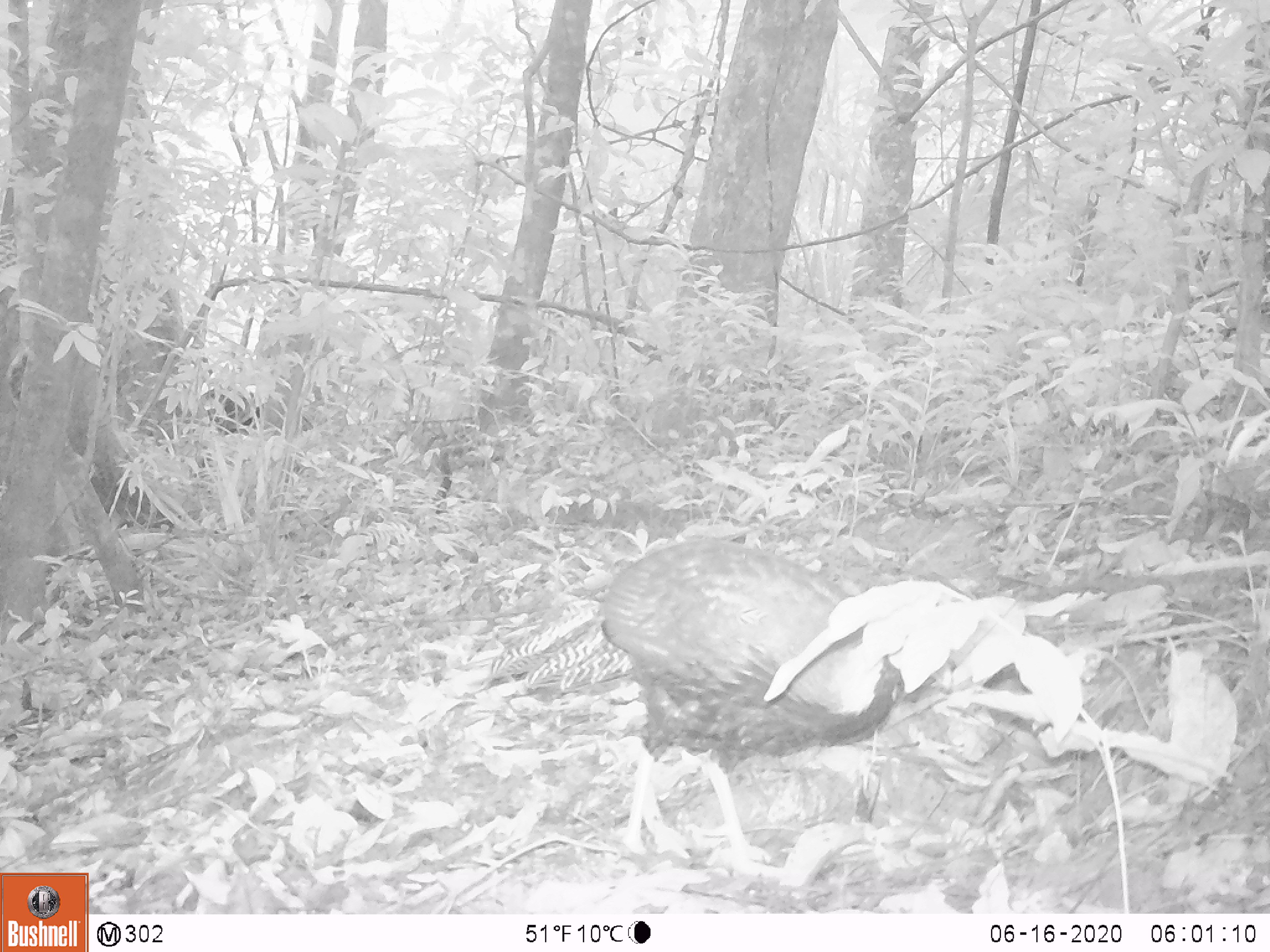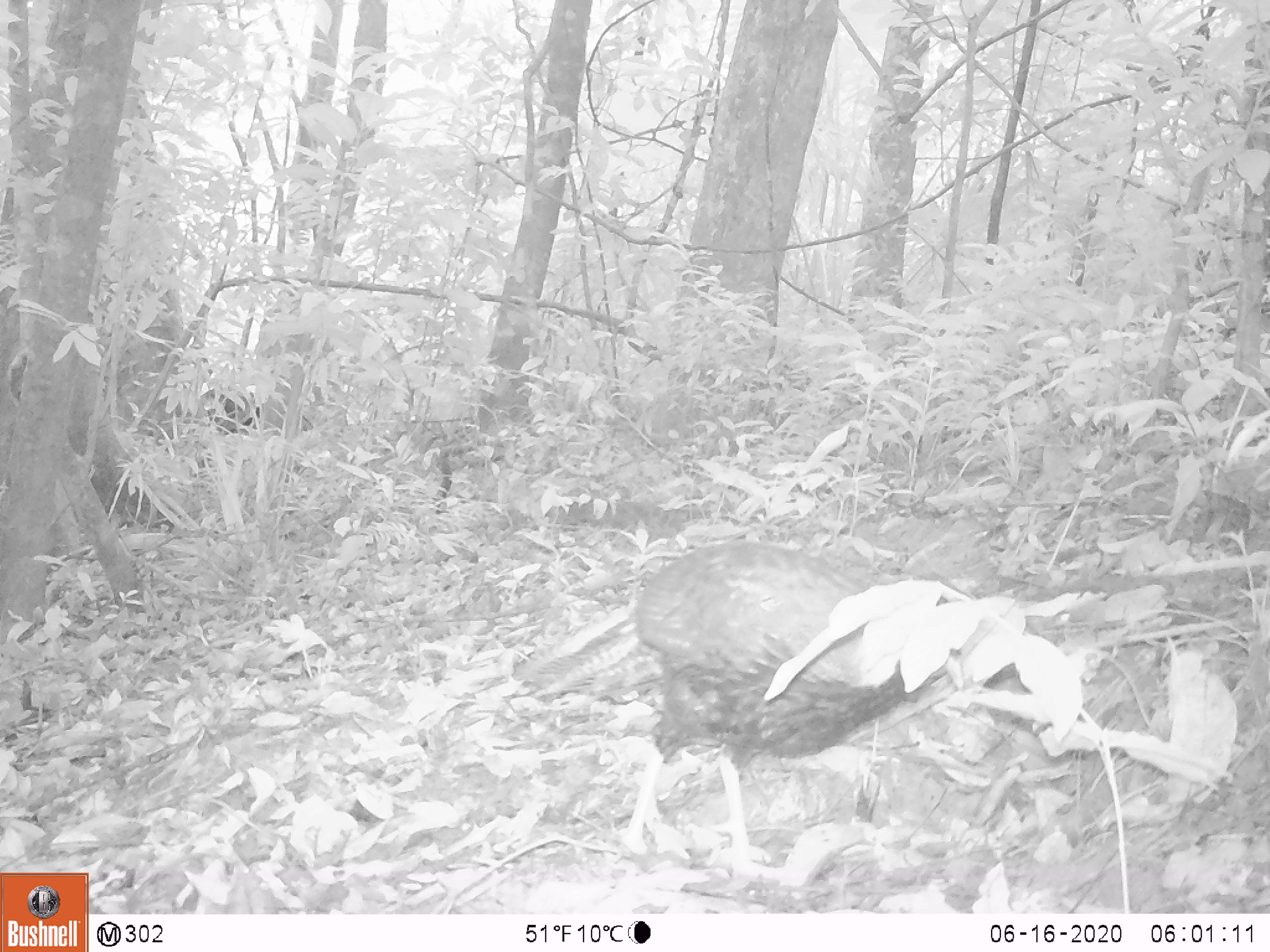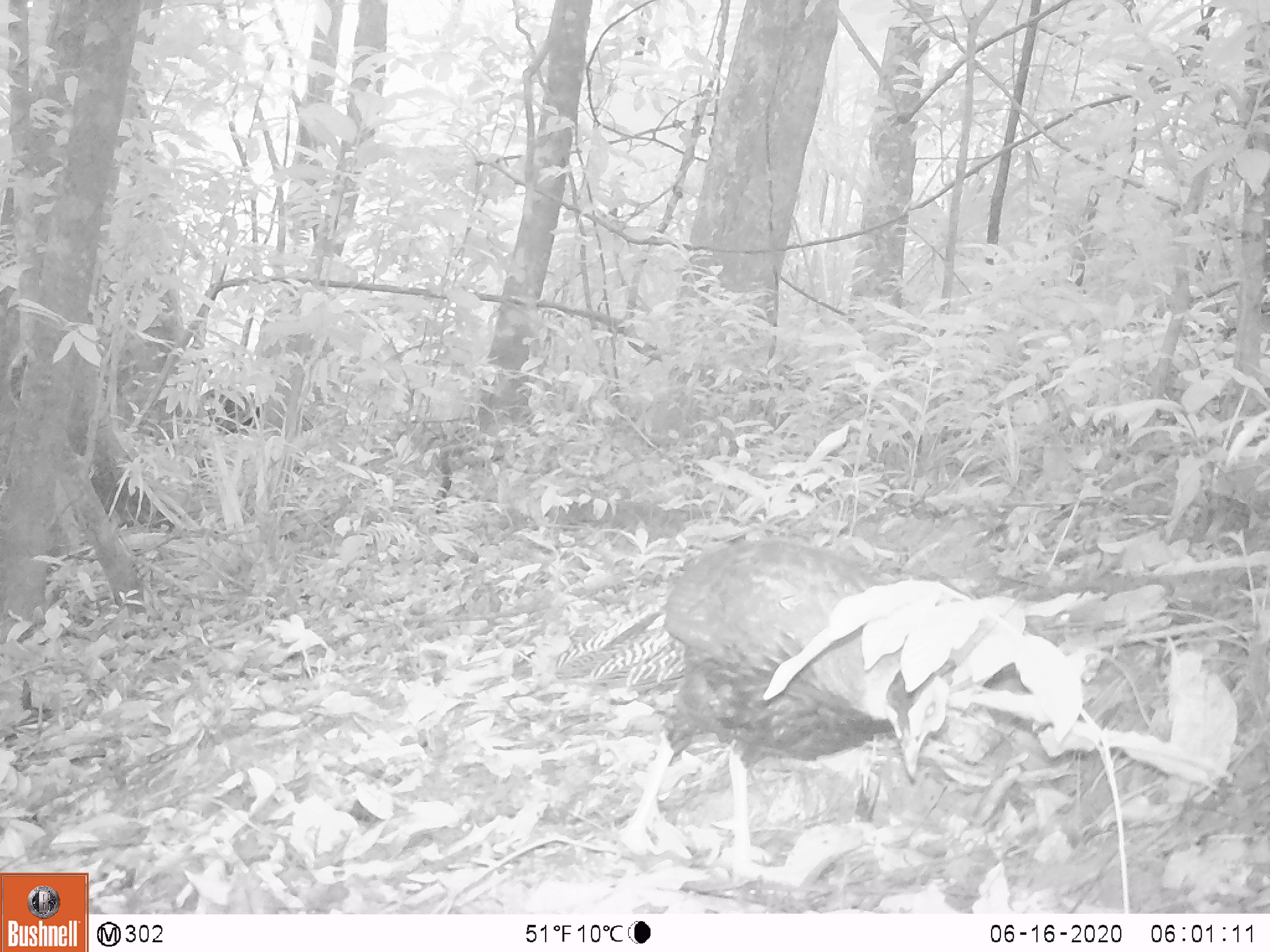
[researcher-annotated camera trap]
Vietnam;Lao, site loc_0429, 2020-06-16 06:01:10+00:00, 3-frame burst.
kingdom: Animalia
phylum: Chordata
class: Aves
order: Galliformes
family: Phasianidae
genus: Lophura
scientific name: Lophura nycthemera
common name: silver pheasant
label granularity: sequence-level